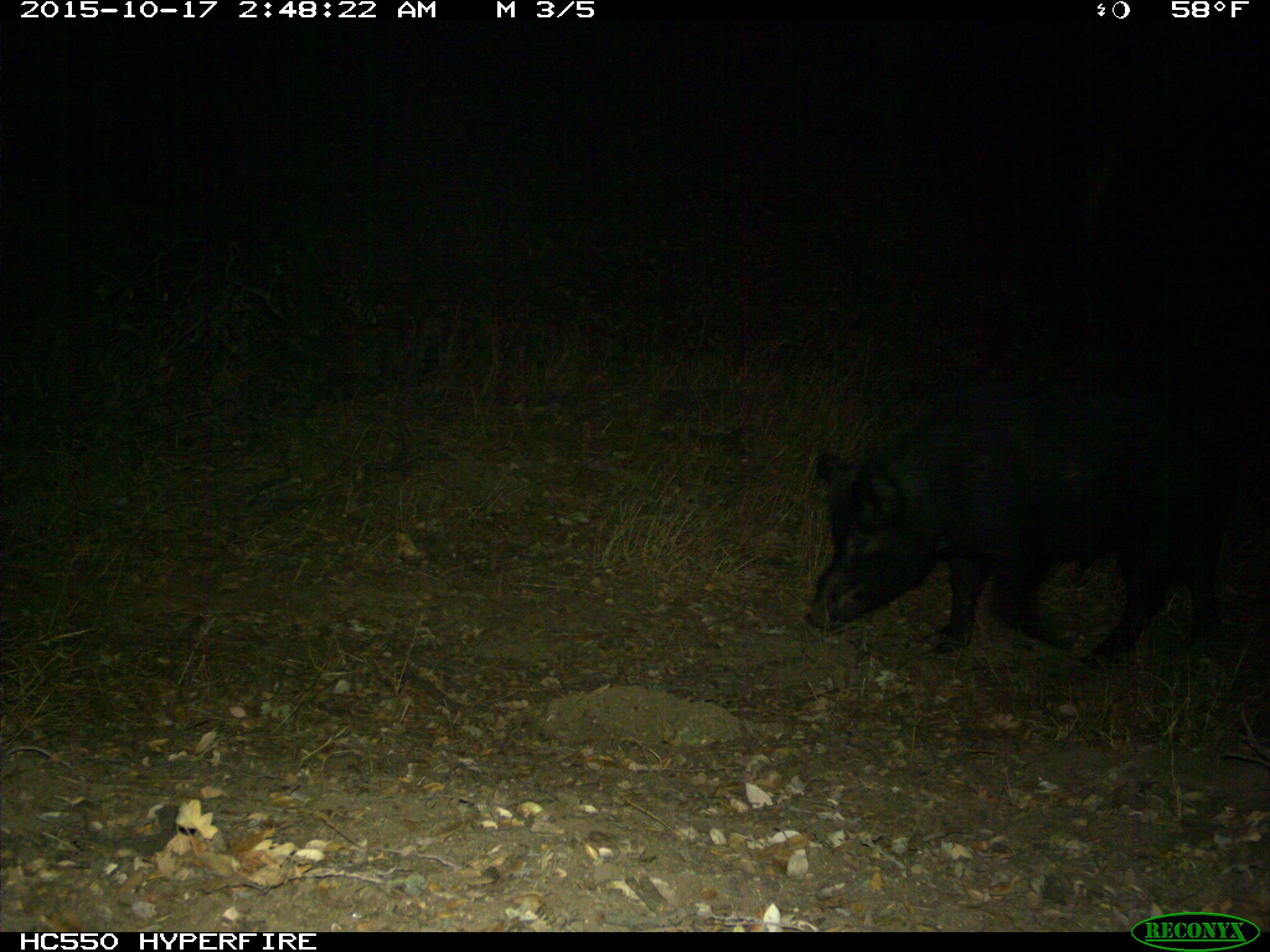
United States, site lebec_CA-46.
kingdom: Animalia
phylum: Chordata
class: Mammalia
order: Artiodactyla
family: Suidae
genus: Sus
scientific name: Sus scrofa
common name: wild boar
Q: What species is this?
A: Sus scrofa (wild boar).